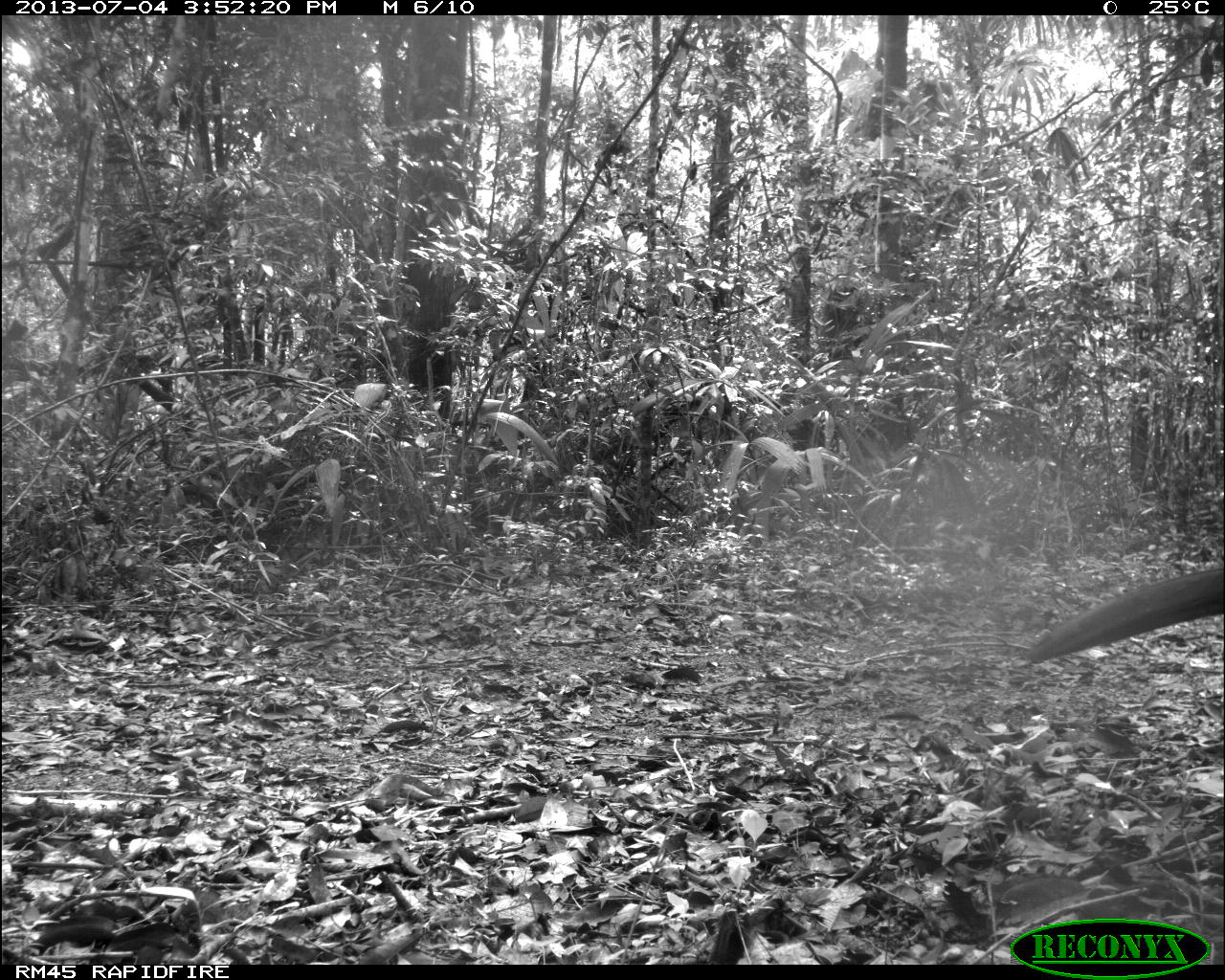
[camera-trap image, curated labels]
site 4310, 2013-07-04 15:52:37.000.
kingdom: Animalia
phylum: Chordata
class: Aves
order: Galliformes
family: Cracidae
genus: Crax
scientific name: Crax rubra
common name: great curassow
Crax rubra (great curassow), count 1, sex male.